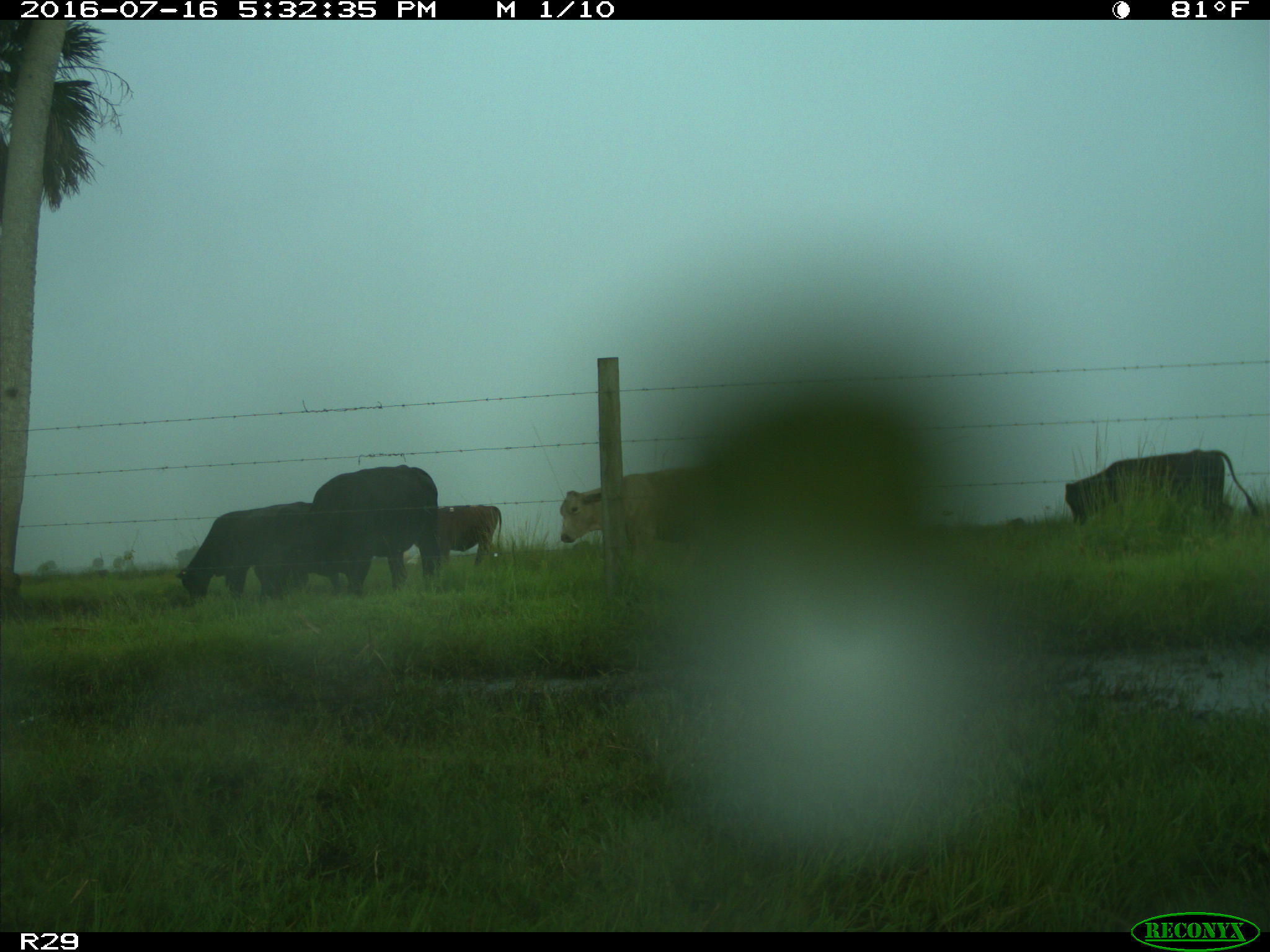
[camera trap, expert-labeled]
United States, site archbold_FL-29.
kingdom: Animalia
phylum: Chordata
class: Mammalia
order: Artiodactyla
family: Bovidae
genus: Bos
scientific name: Bos taurus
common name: domestic cow